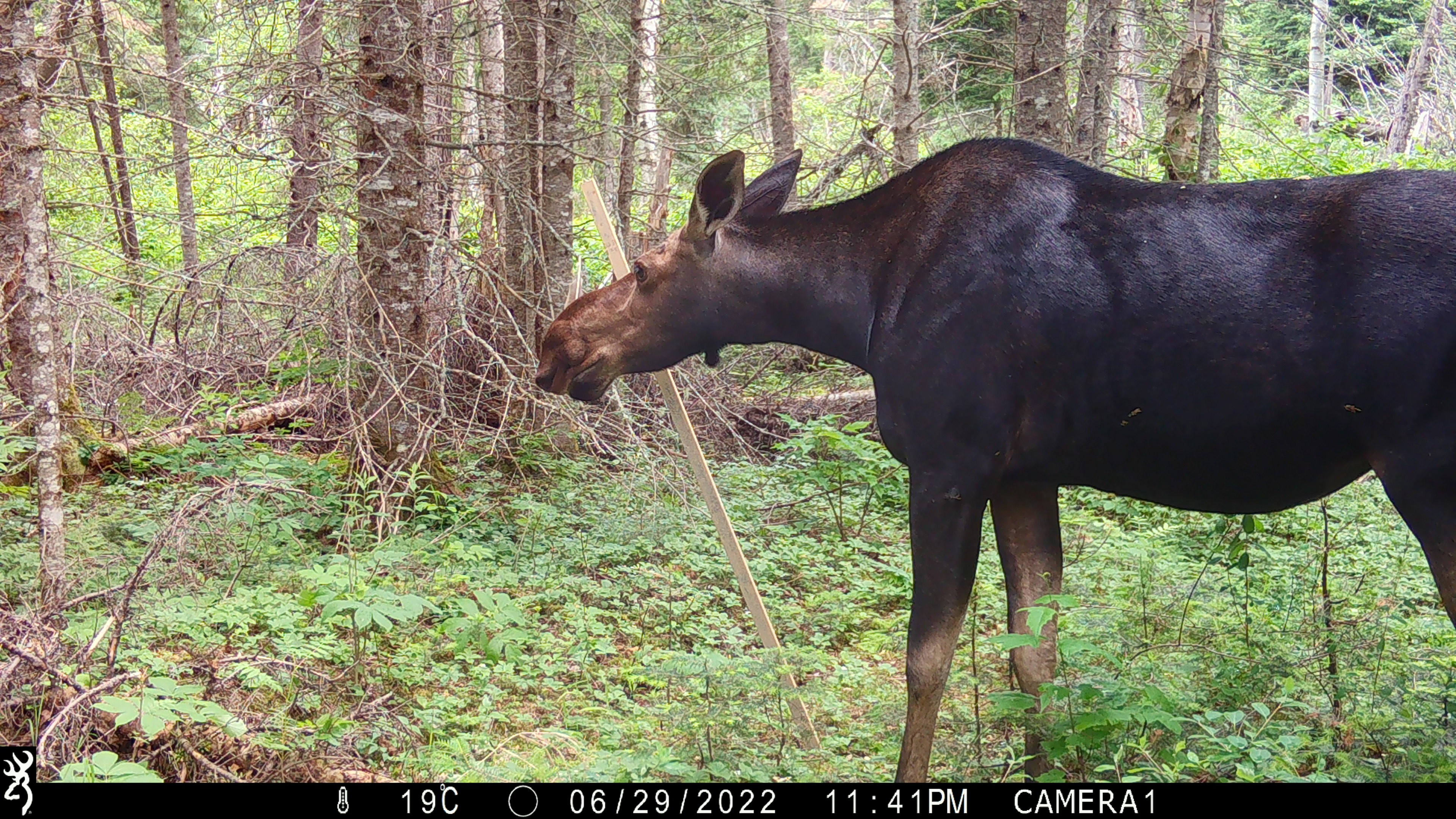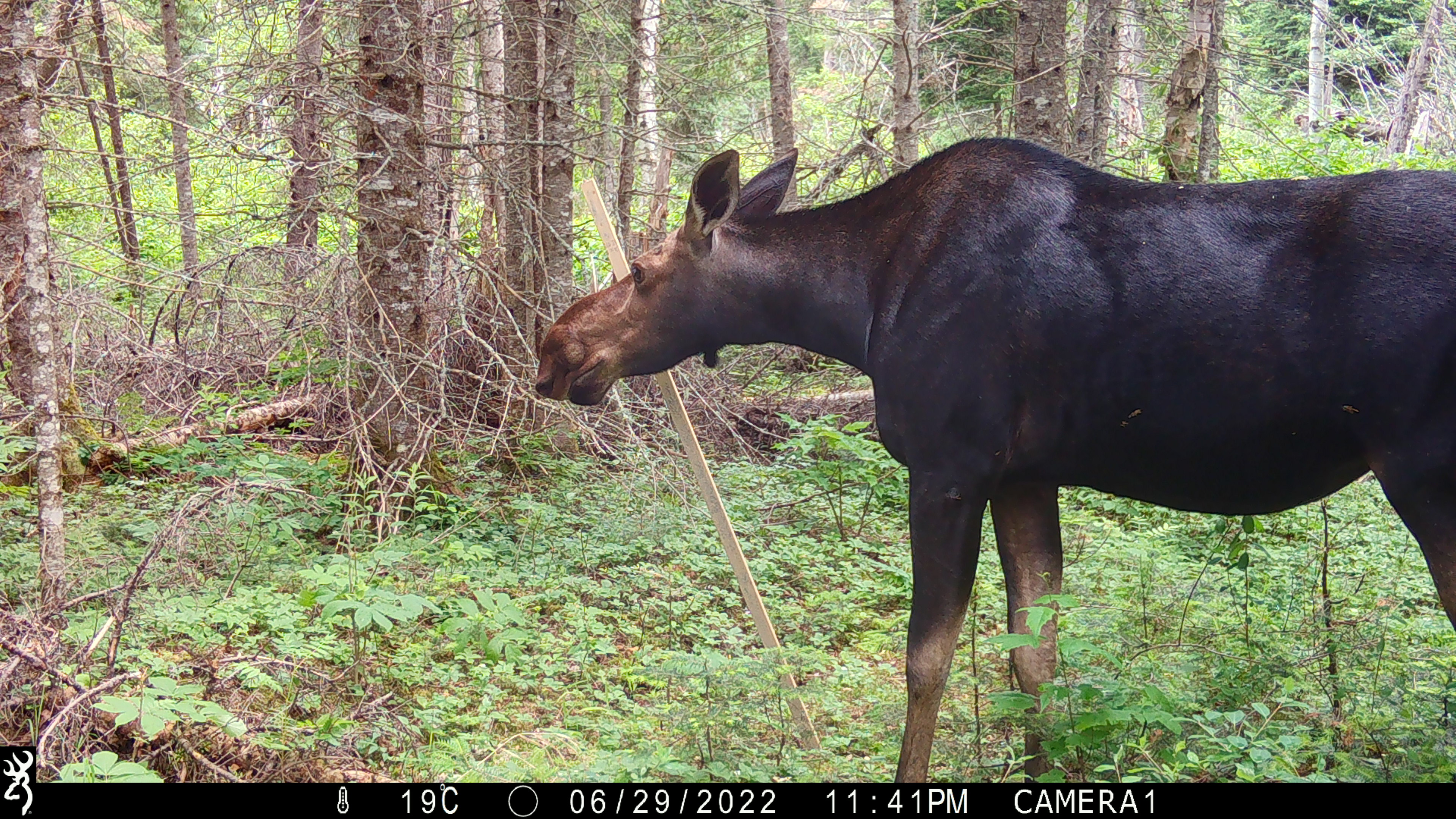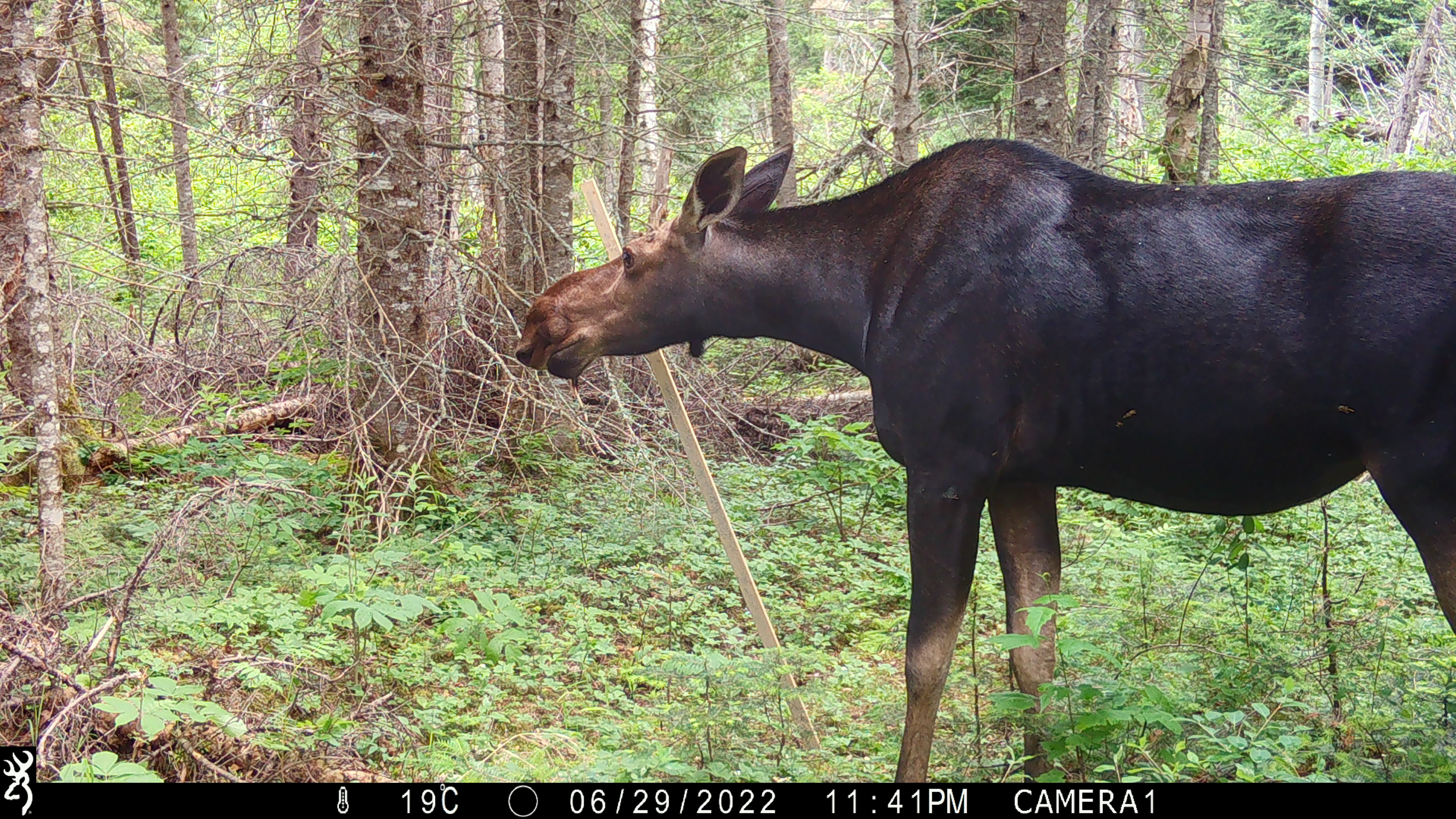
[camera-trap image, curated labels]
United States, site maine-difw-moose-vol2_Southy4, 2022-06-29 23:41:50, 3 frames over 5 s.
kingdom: Animalia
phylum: Chordata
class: Mammalia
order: Artiodactyla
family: Cervidae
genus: Alces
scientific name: Alces alces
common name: moose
Moose (Alces alces).